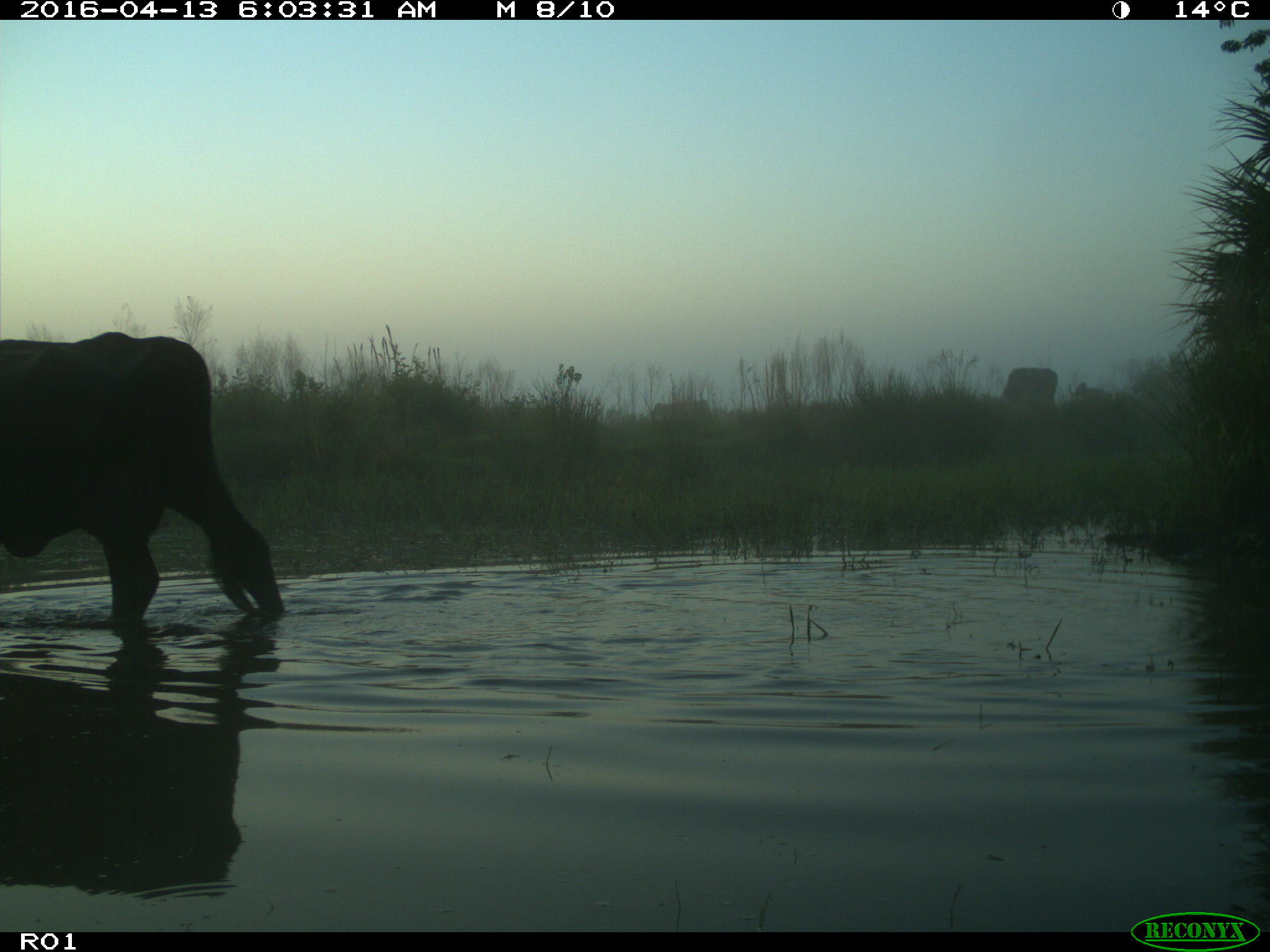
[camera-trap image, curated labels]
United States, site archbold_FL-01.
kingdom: Animalia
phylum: Chordata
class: Mammalia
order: Artiodactyla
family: Bovidae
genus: Bos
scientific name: Bos taurus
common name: domestic cow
Bos taurus (domestic cow).